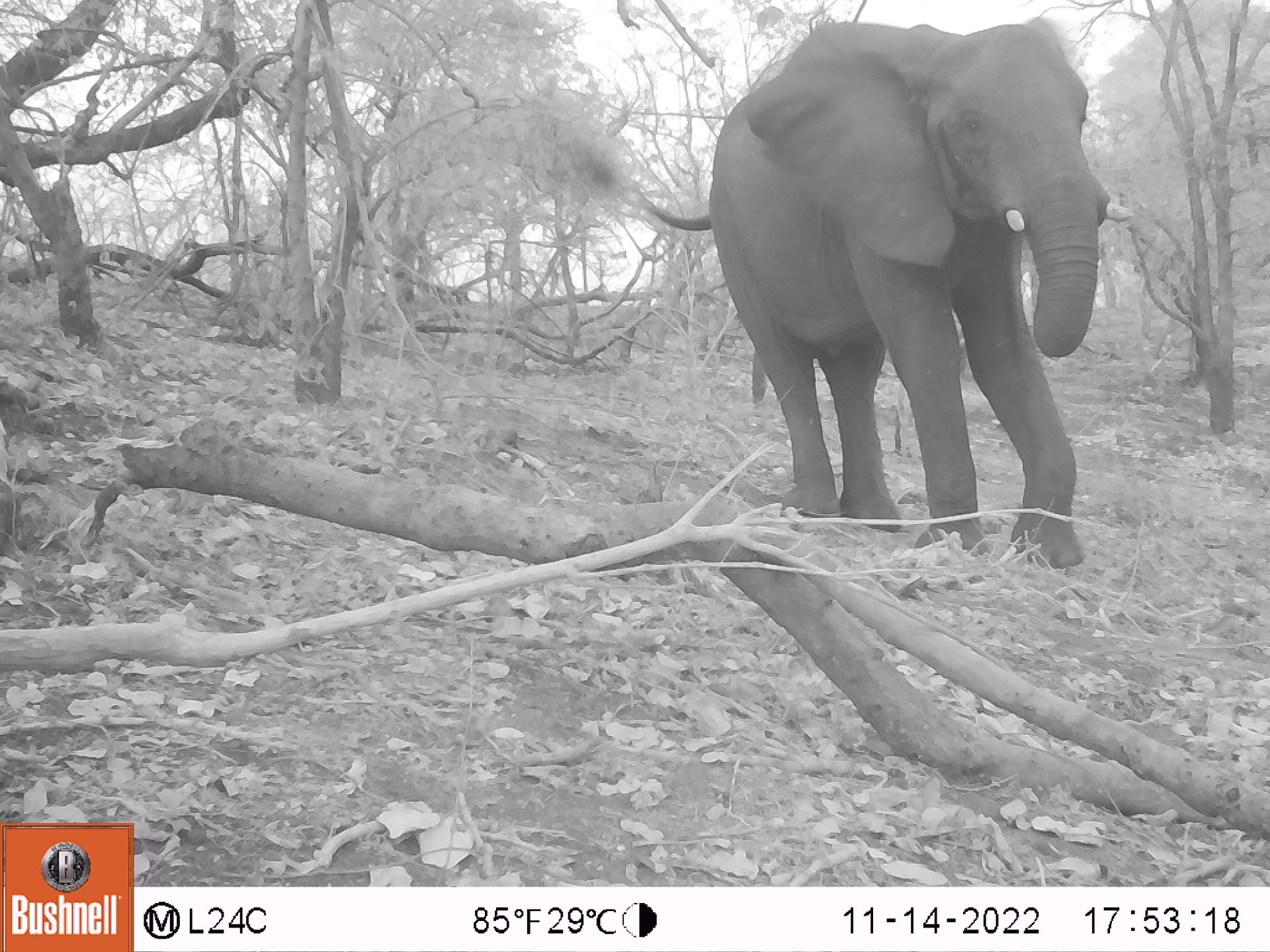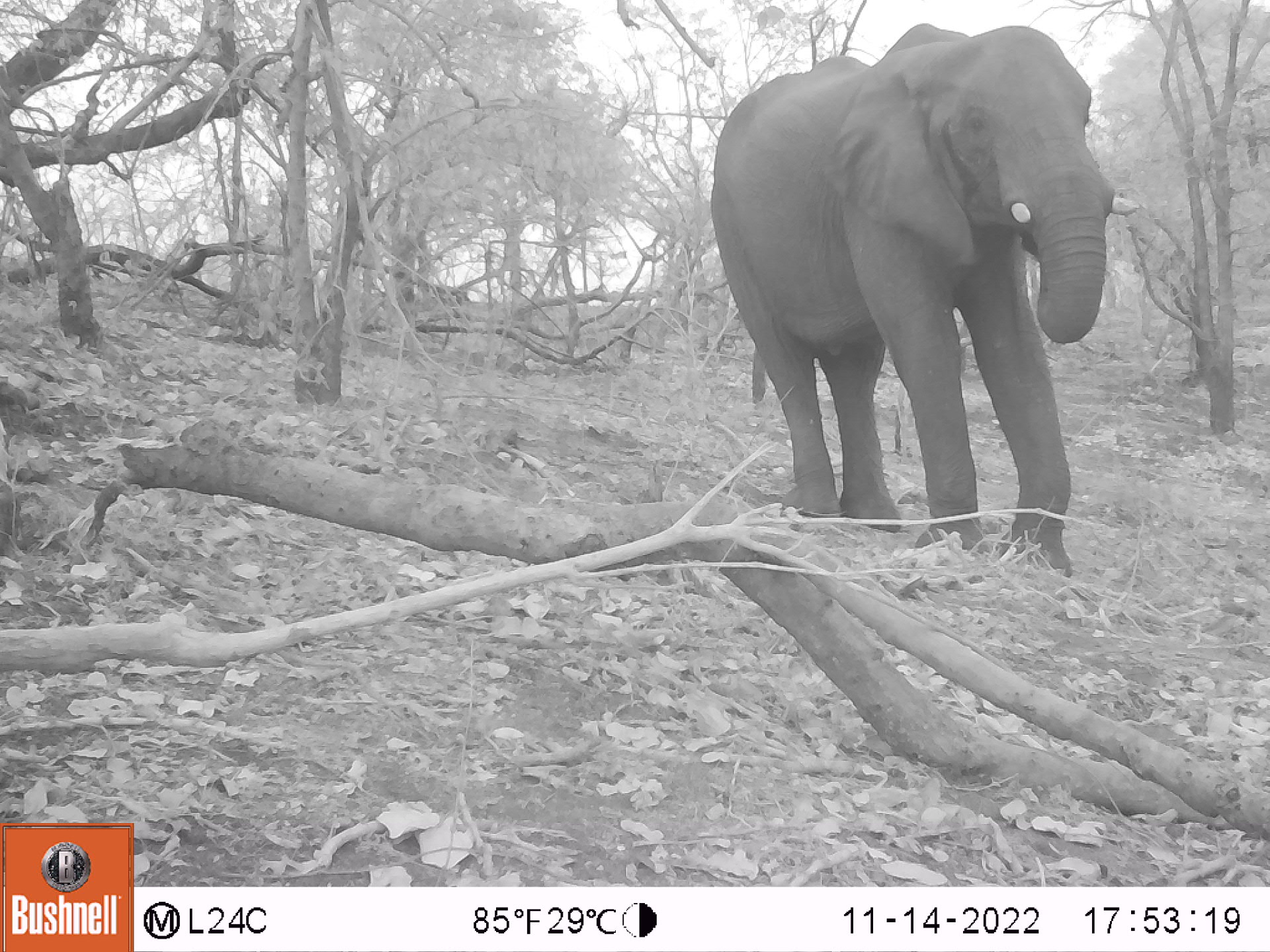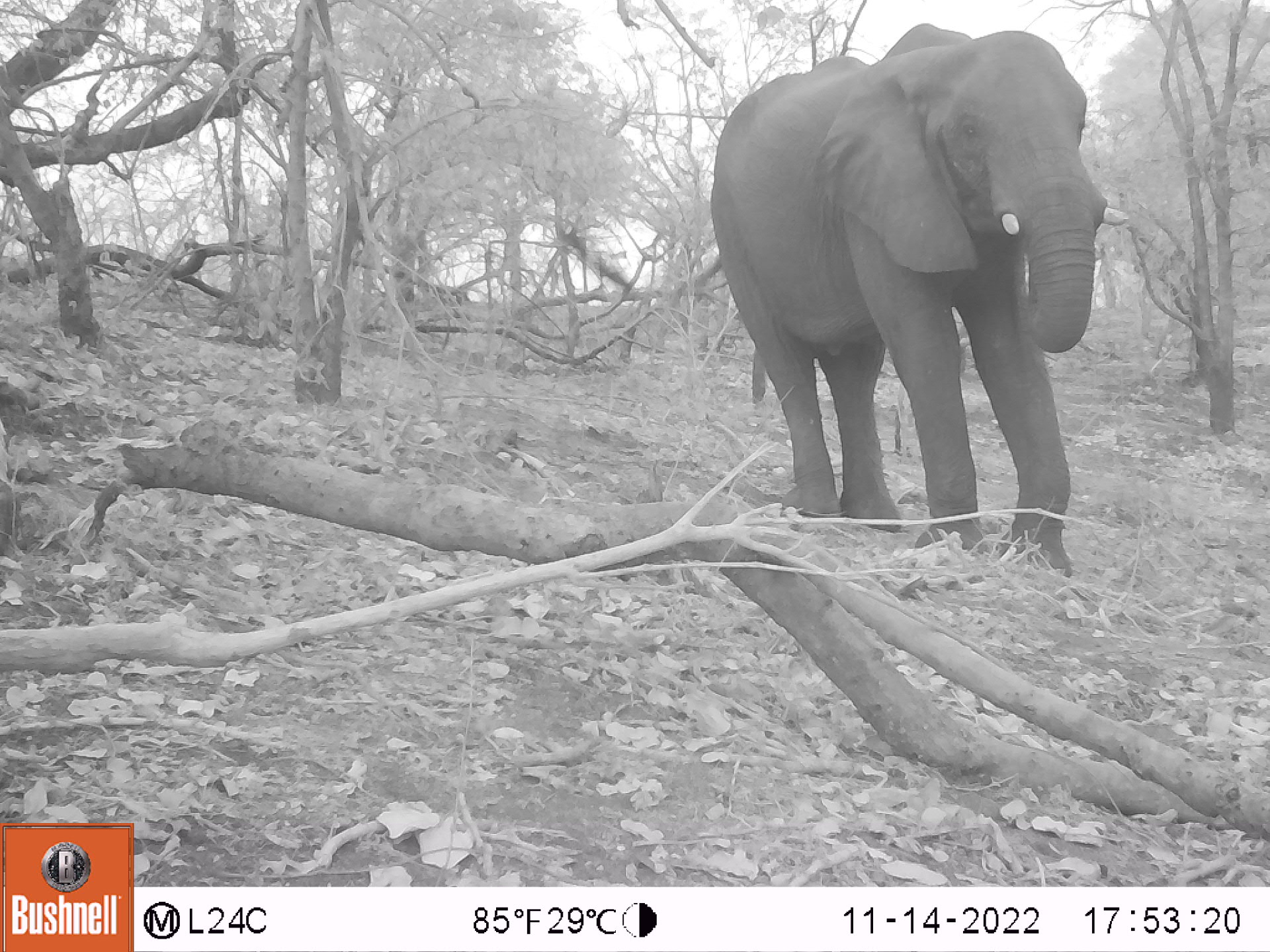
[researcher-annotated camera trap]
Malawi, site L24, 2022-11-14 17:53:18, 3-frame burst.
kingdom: Animalia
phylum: Chordata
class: Mammalia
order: Proboscidea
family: Elephantidae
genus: Loxodonta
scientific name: Loxodonta africana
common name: african savanna elephant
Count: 1.